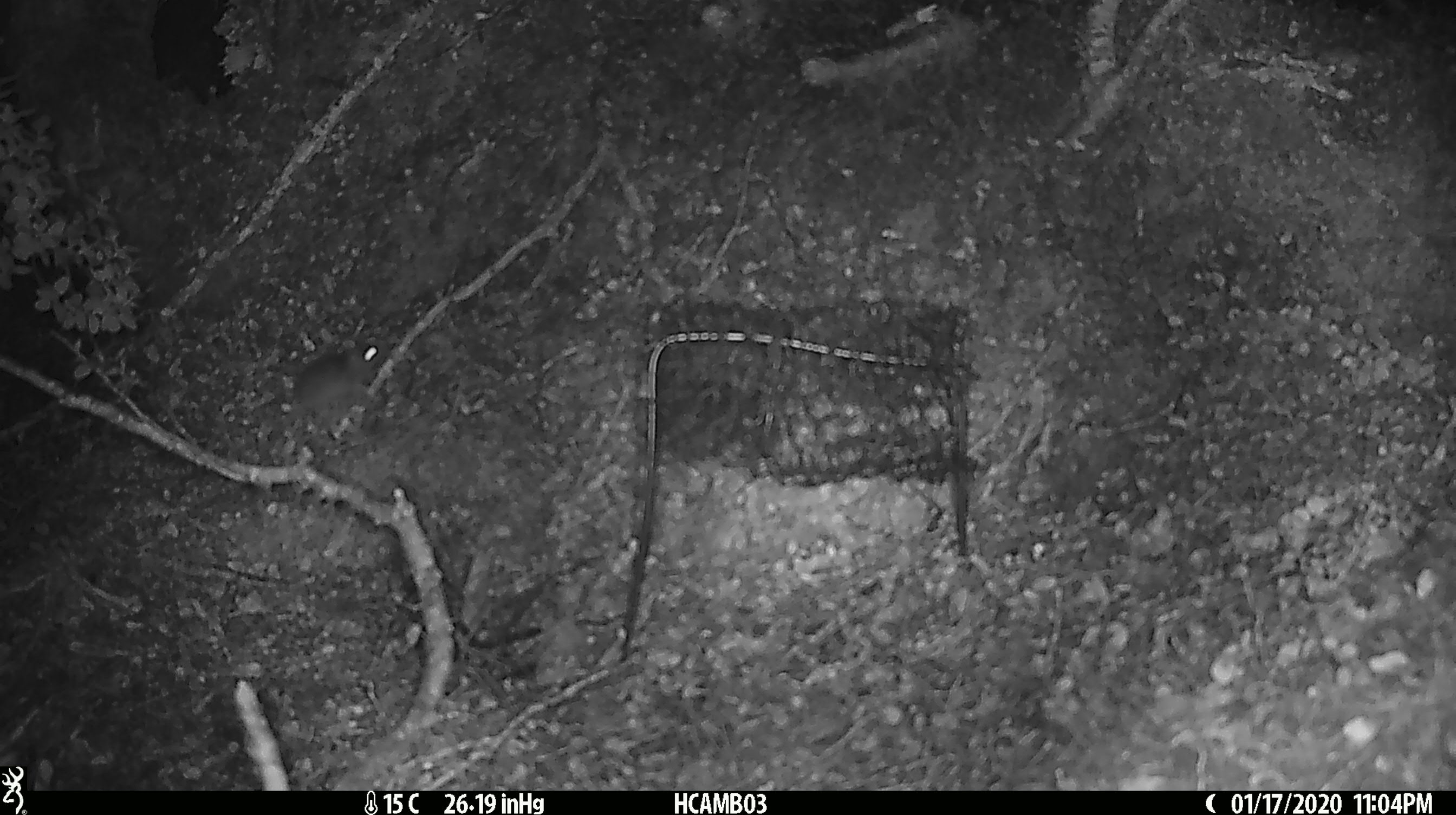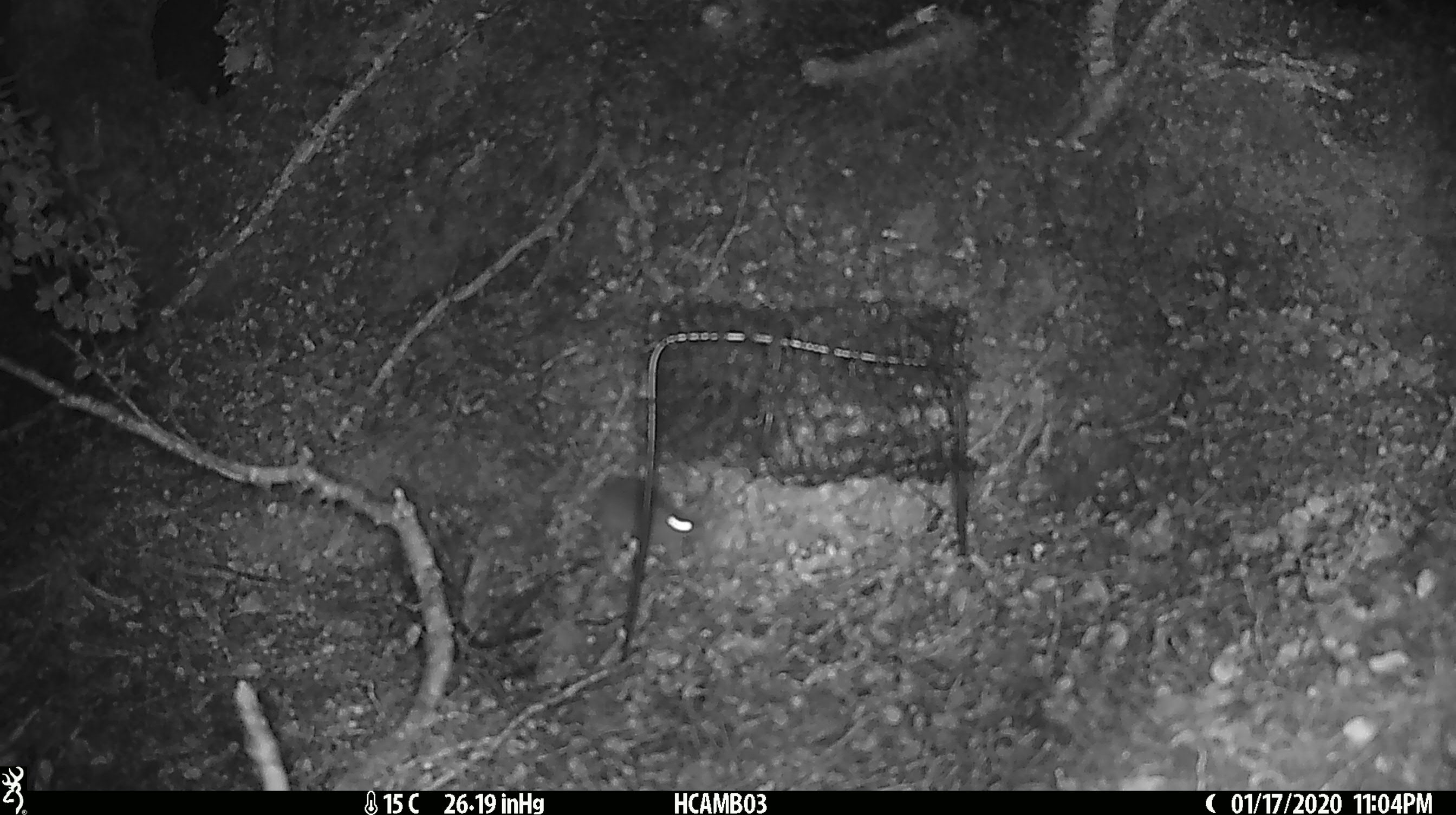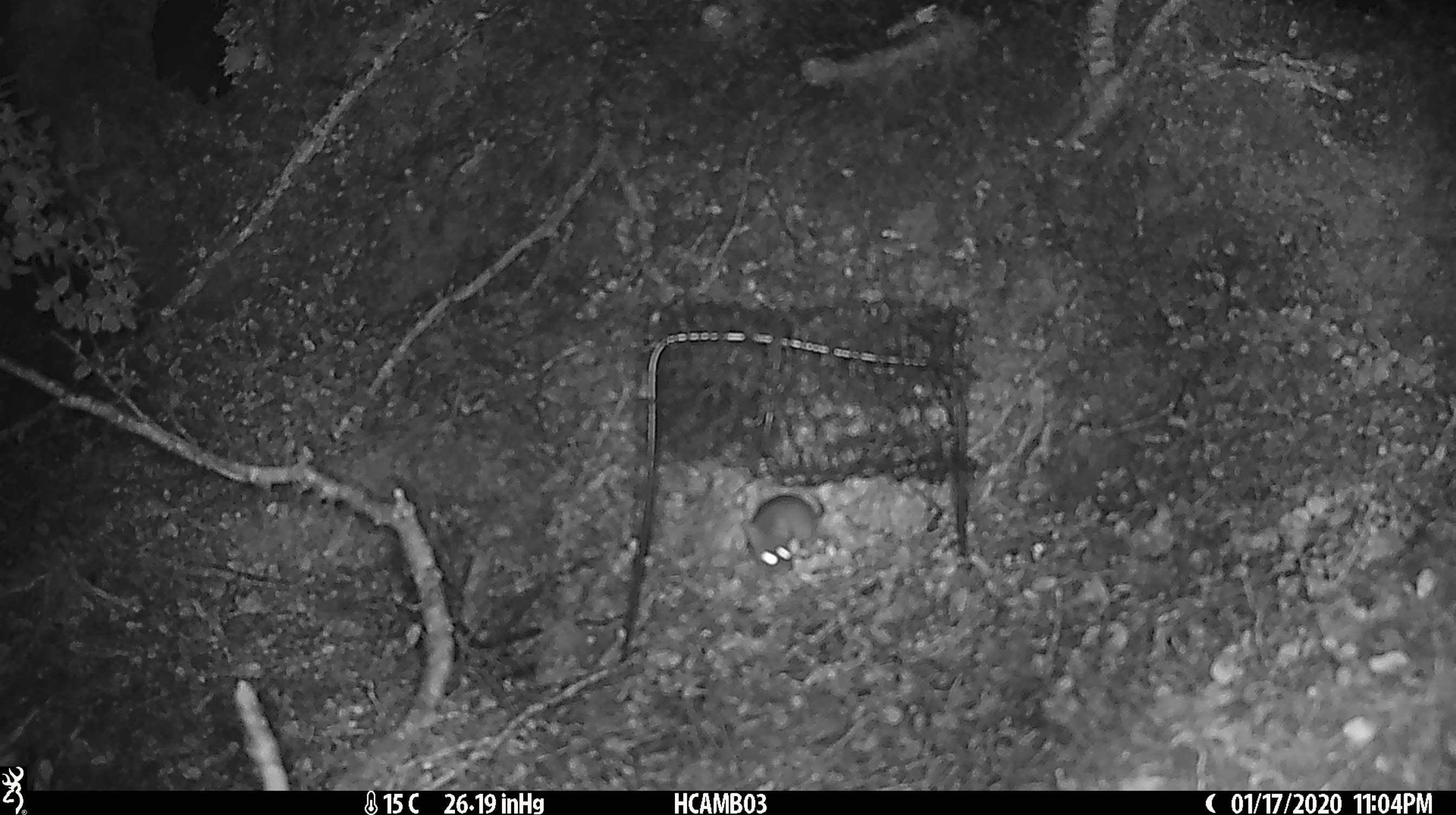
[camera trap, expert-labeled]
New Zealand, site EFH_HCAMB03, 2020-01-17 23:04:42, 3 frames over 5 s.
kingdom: Animalia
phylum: Chordata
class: Mammalia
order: Rodentia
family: Muridae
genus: Mus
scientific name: Mus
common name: mouse